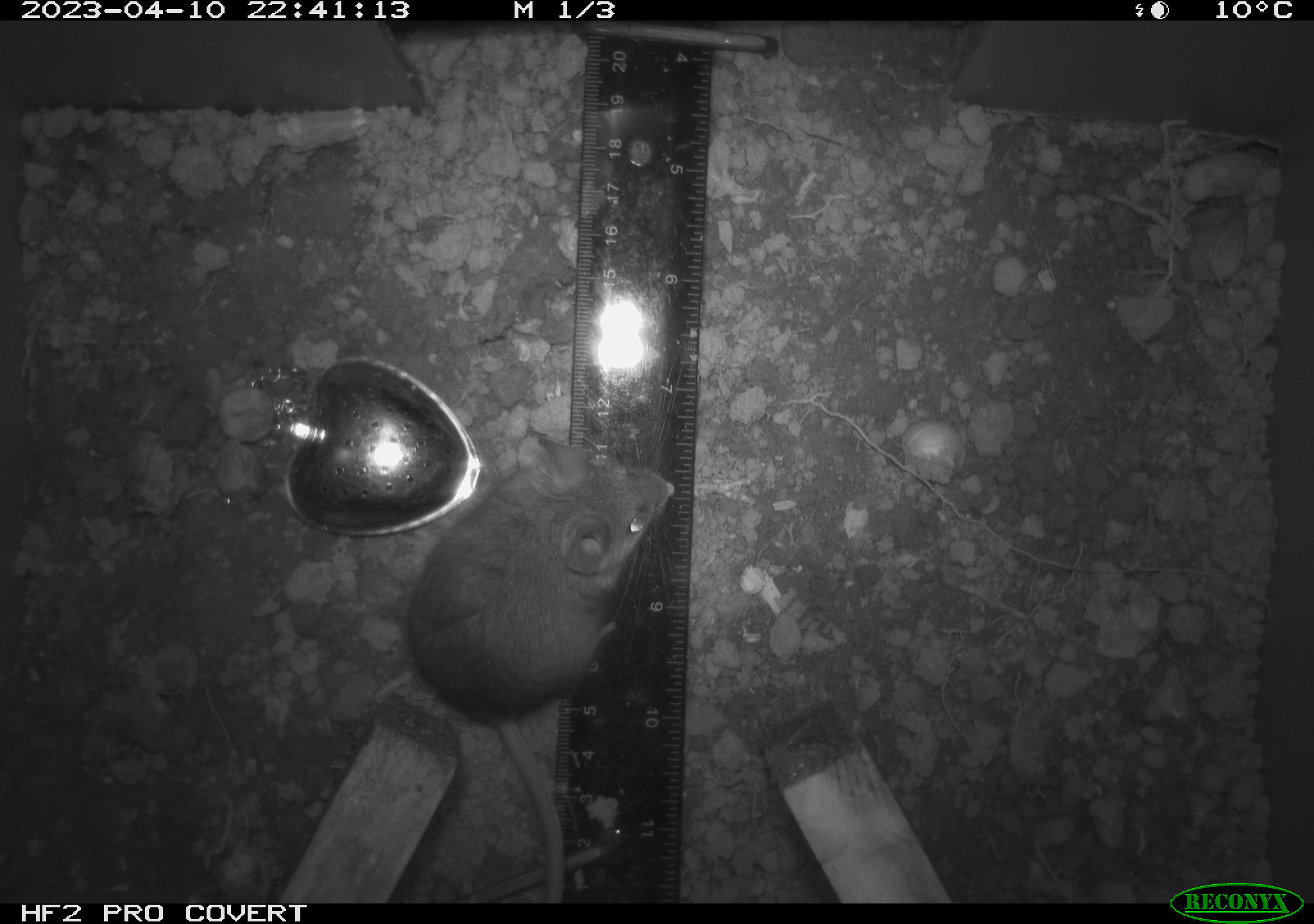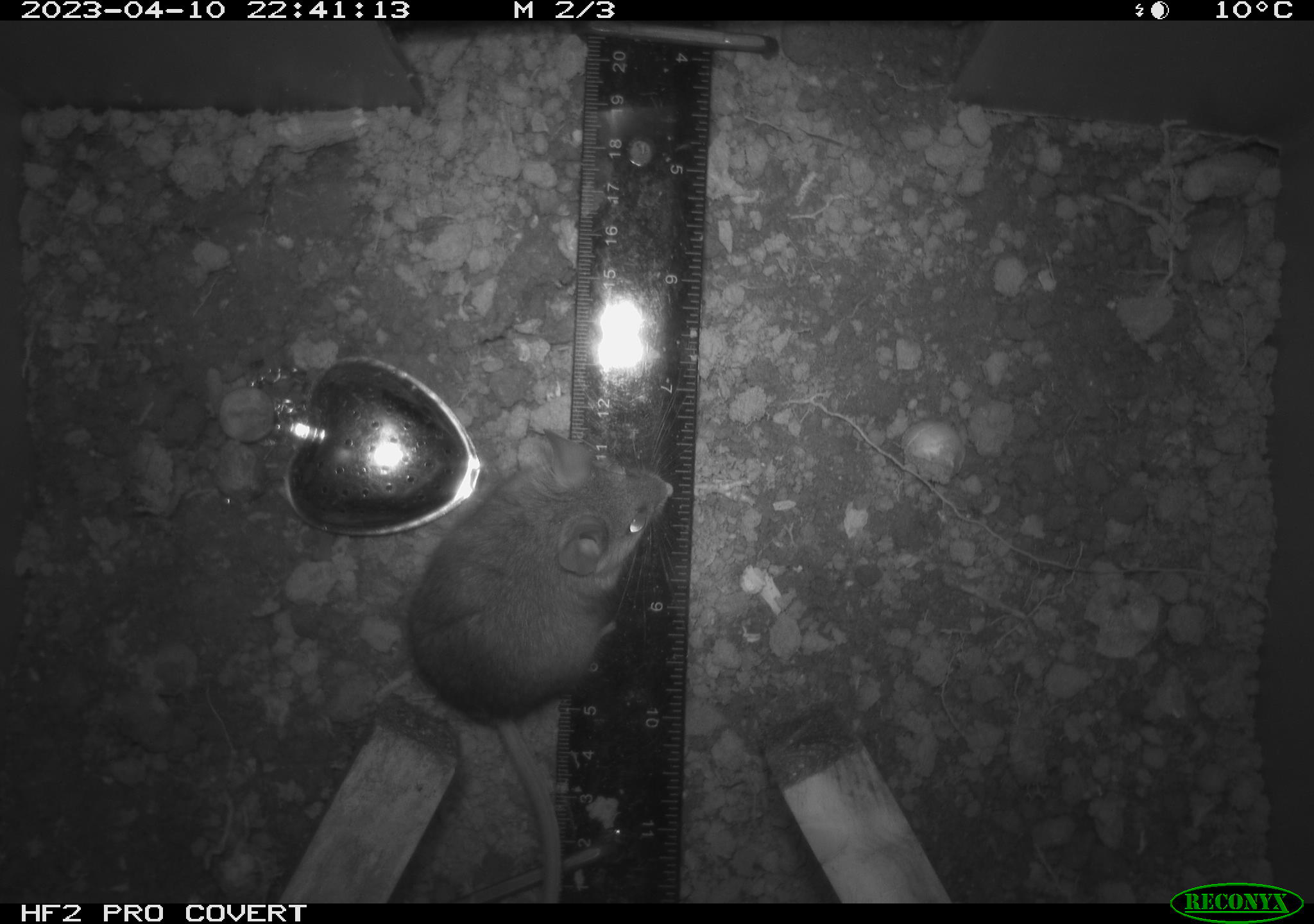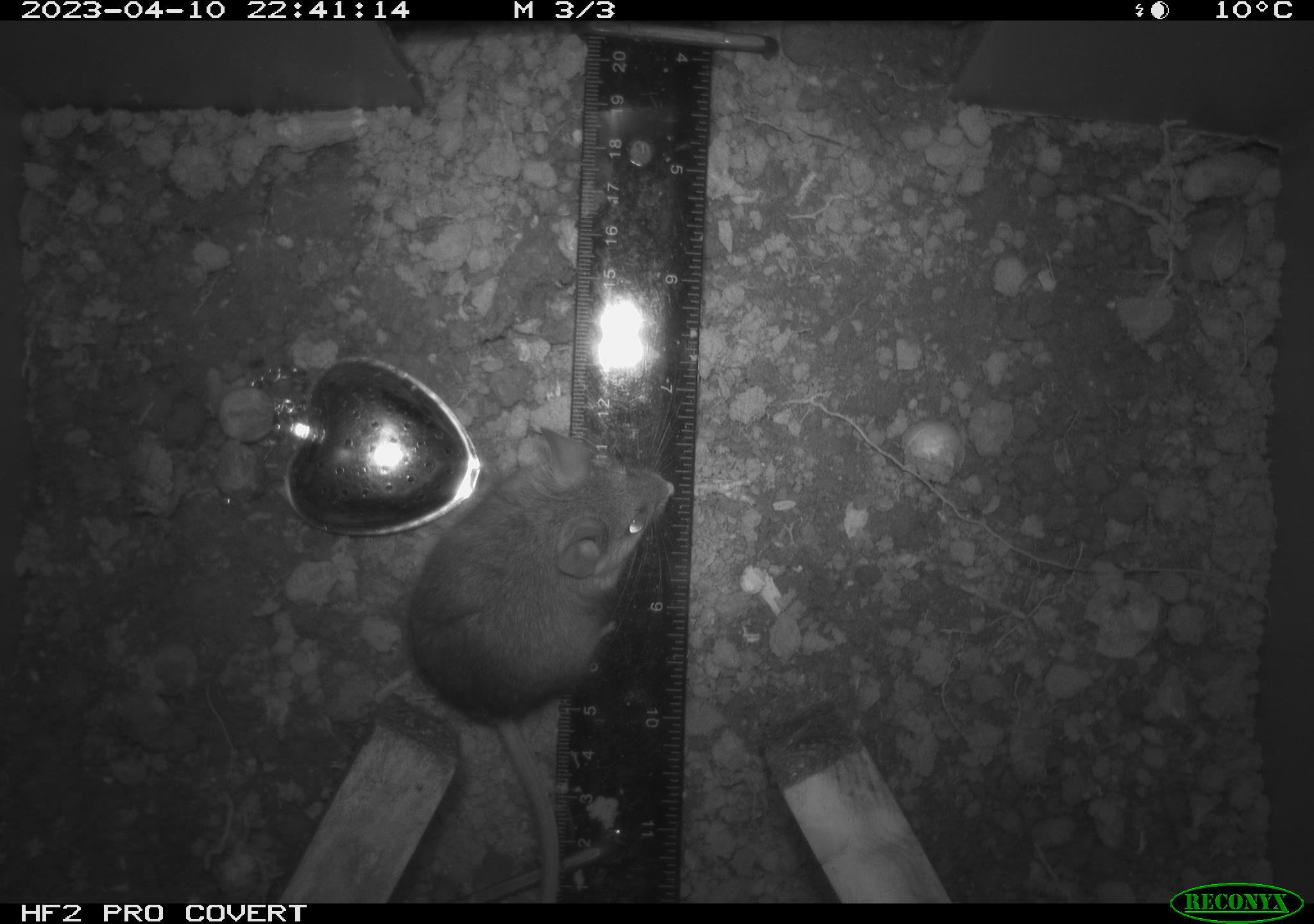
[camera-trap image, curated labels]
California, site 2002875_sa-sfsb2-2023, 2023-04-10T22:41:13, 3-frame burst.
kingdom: Animalia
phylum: Chordata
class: Mammalia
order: Rodentia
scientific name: Rodentia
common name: mouse species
Mouse species (Rodentia).